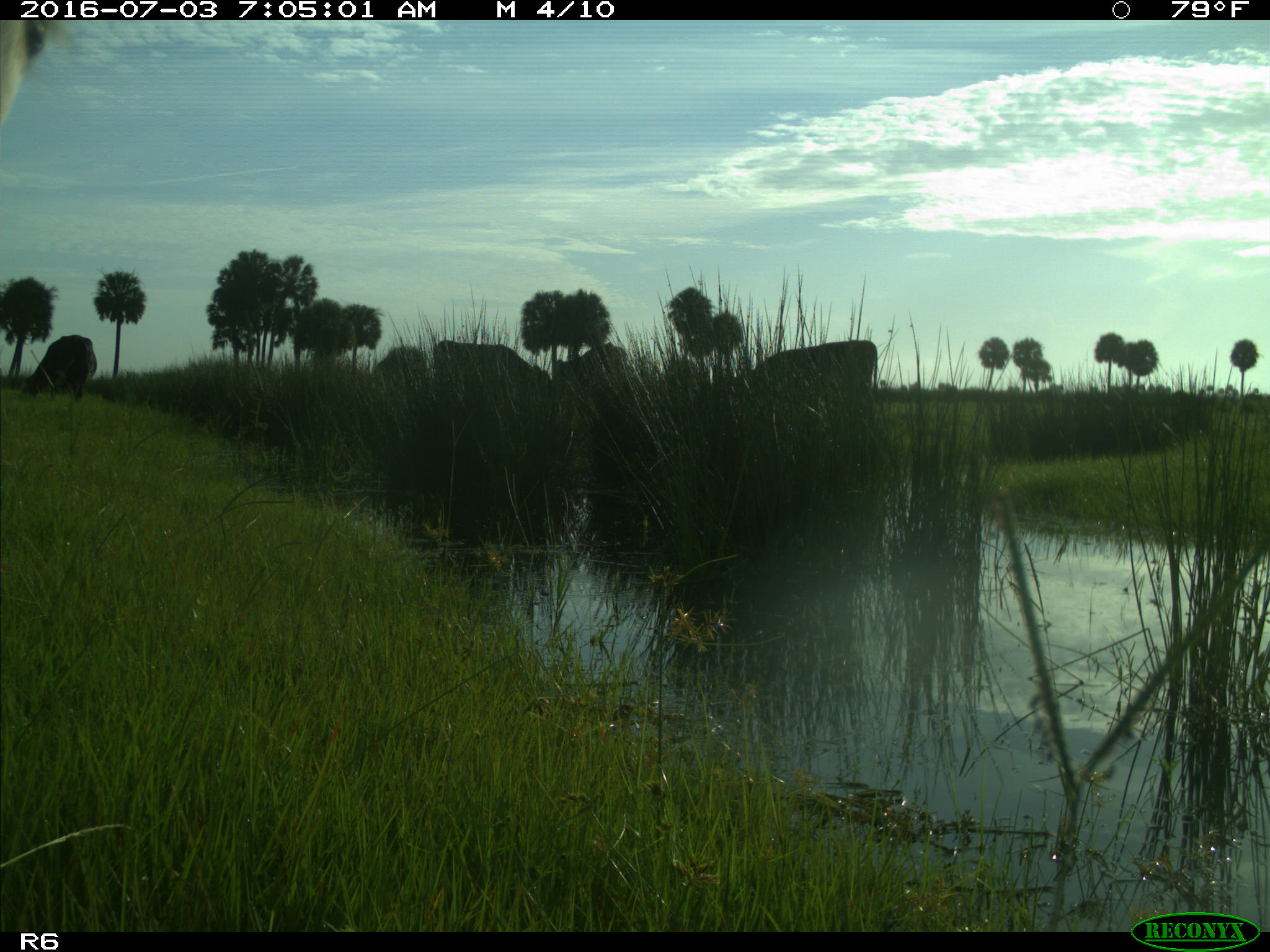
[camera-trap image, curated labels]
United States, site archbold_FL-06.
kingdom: Animalia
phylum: Chordata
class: Mammalia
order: Artiodactyla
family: Bovidae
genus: Bos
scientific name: Bos taurus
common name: domestic cow